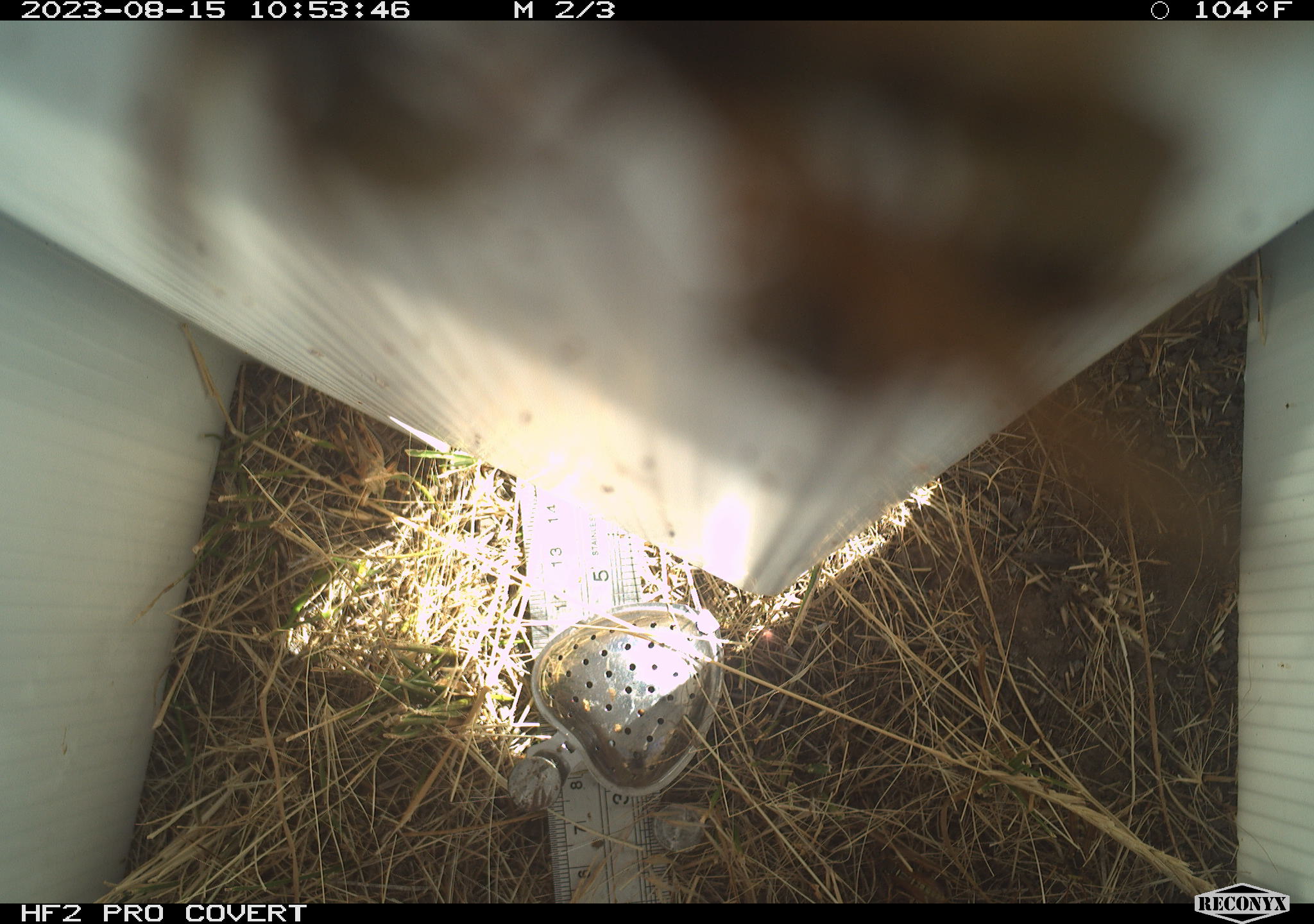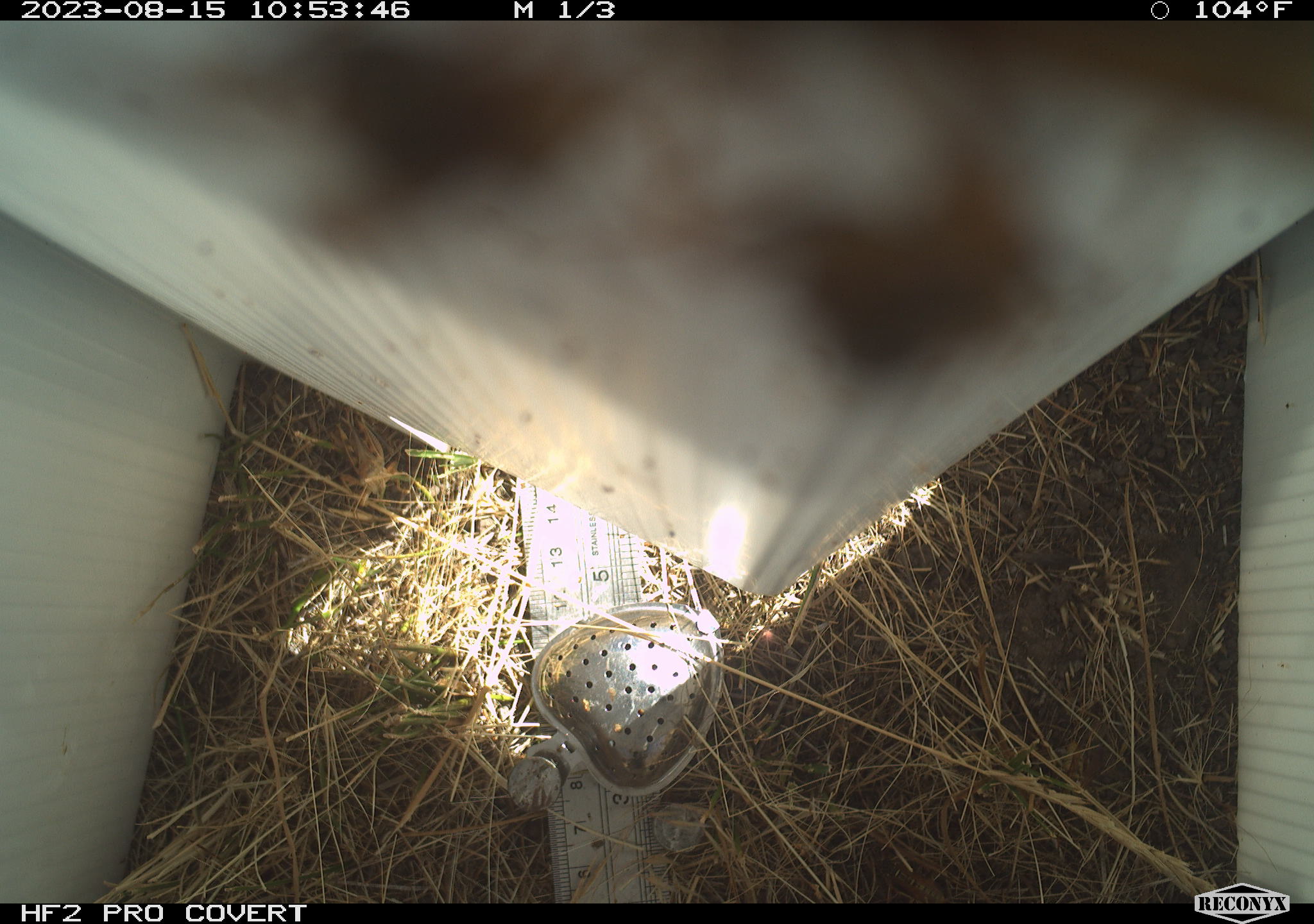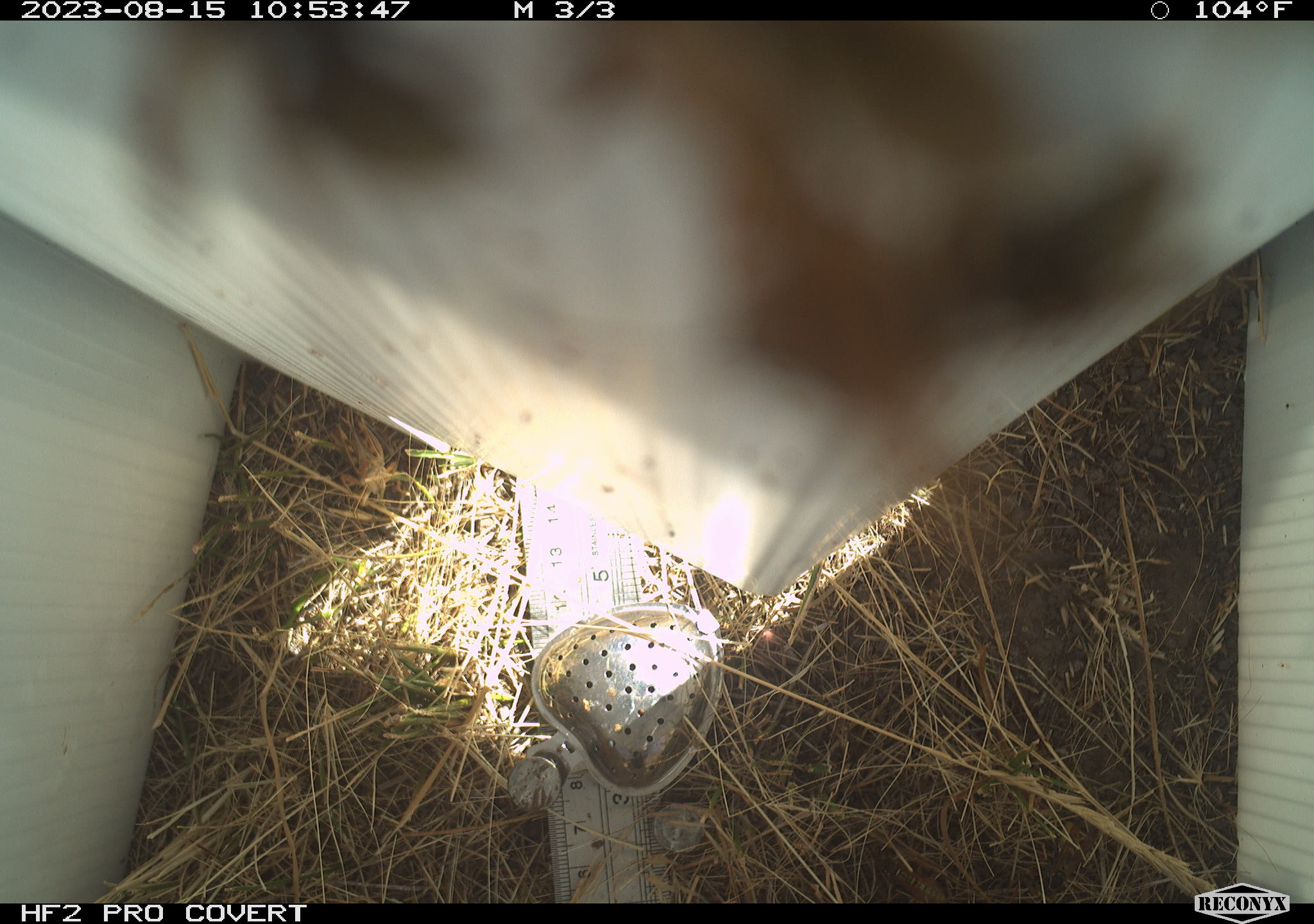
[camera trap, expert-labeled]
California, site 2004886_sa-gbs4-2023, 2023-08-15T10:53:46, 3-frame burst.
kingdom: Animalia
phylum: Arthropoda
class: Insecta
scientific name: Insecta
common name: insect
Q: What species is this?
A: Insect (Insecta).